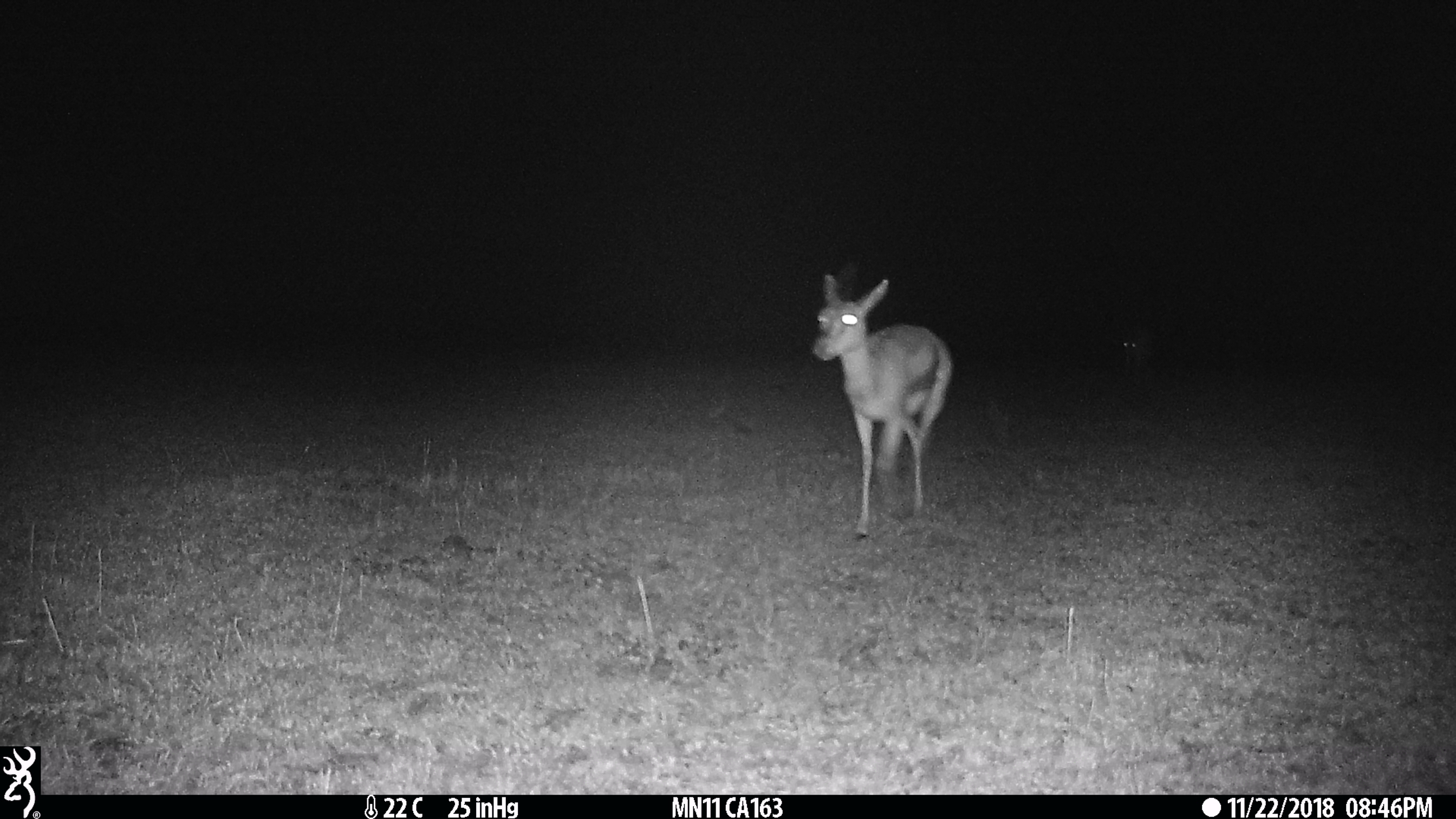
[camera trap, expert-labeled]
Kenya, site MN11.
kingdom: Animalia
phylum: Chordata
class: Mammalia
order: Artiodactyla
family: Bovidae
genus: Eudorcas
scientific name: Eudorcas thomsonii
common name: thomon's gazelle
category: gazelle thomsons